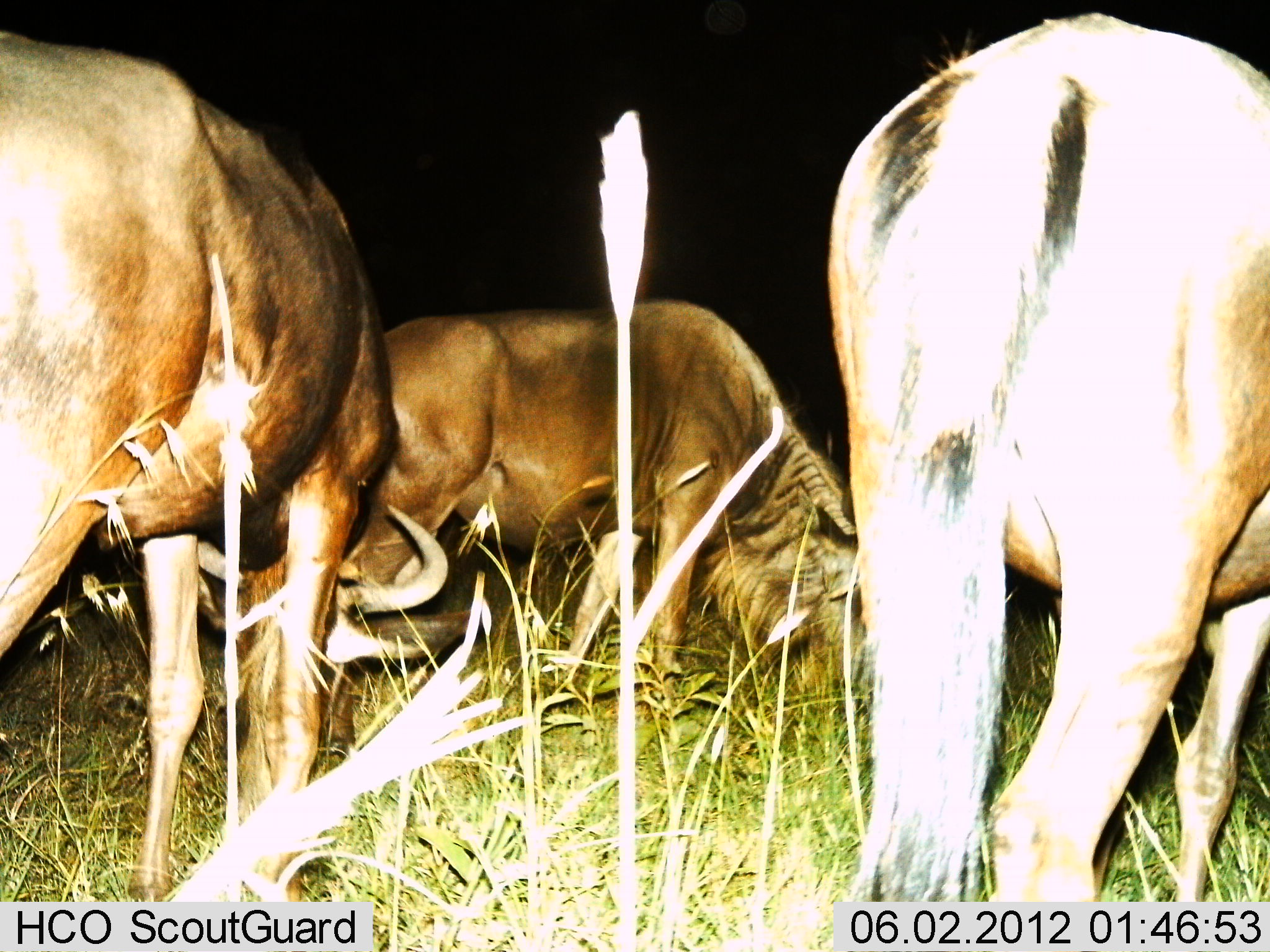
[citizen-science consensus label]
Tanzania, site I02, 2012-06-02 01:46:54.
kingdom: Animalia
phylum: Chordata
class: Mammalia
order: Artiodactyla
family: Bovidae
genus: Connochaetes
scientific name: Connochaetes taurinus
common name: blue wildebeest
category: wildebeest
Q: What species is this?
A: Wildebeest (blue wildebeest) (Connochaetes taurinus).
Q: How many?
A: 3.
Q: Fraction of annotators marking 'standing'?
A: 60%.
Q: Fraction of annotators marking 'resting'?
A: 0%.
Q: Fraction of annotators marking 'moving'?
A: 0%.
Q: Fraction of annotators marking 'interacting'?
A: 0%.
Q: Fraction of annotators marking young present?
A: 0%.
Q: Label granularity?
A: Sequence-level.